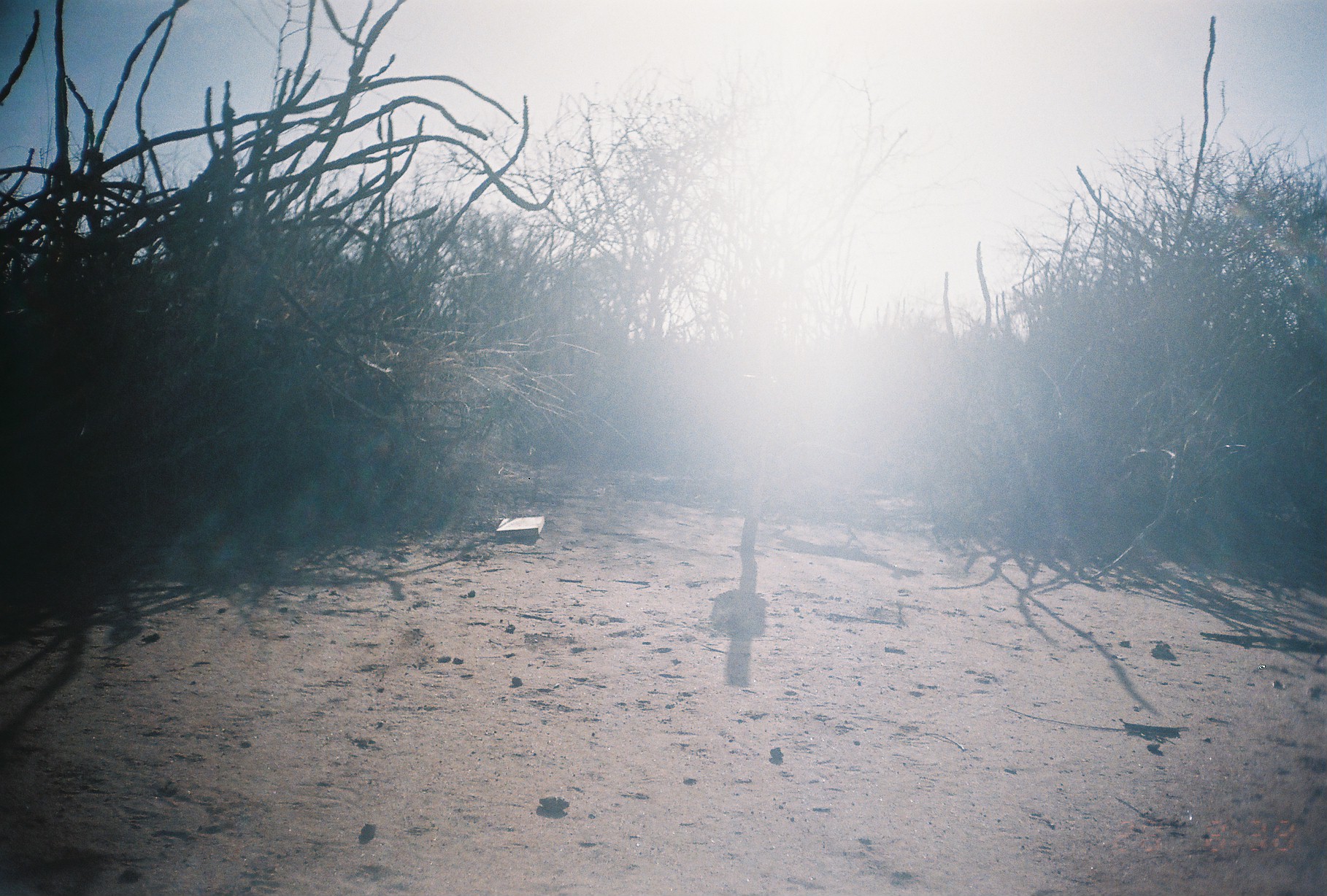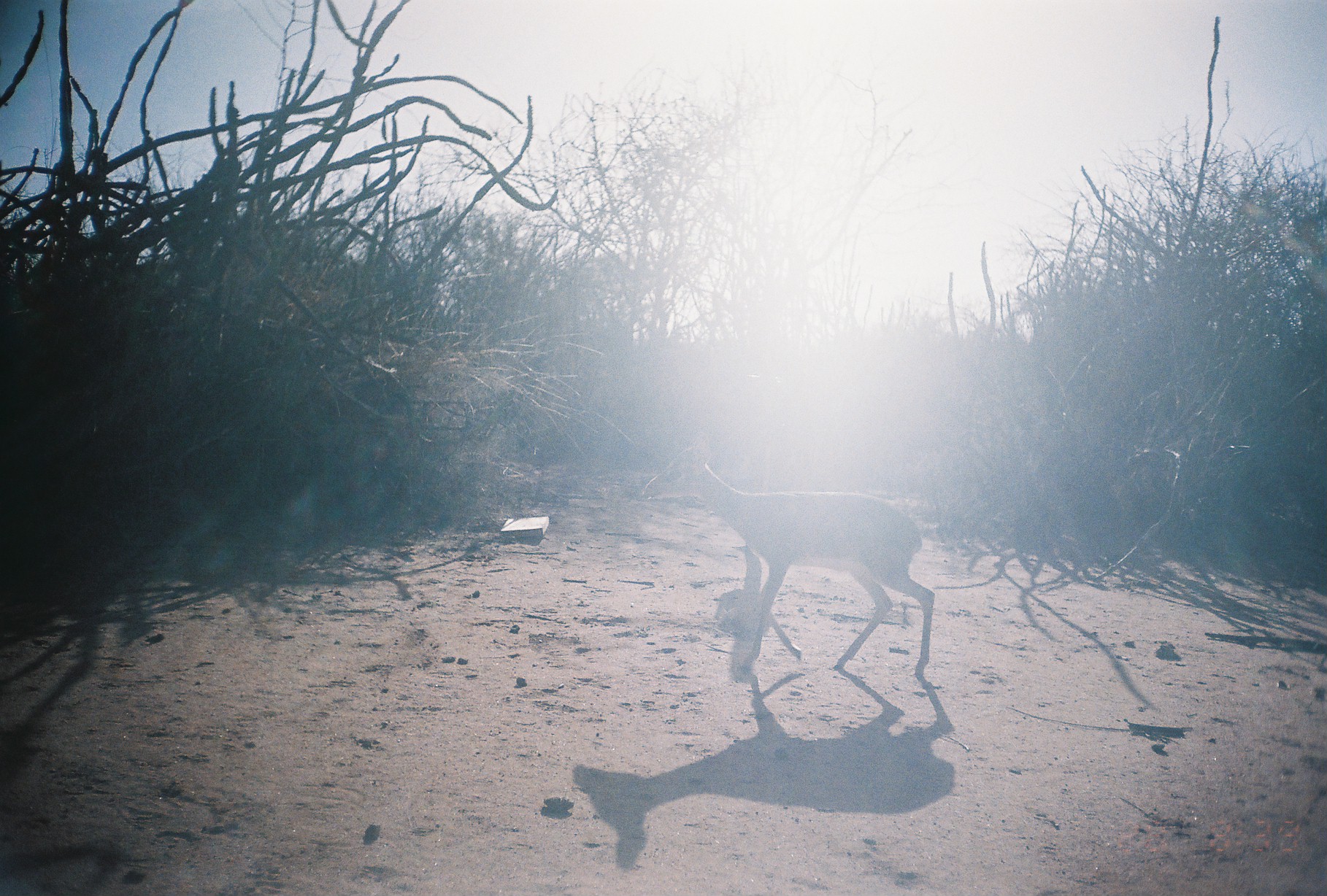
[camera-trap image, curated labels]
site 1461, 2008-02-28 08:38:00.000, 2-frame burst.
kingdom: Animalia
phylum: Chordata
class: Mammalia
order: Artiodactyla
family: Bovidae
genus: Madoqua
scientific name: Madoqua guentheri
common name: günther's dik-dik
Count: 1.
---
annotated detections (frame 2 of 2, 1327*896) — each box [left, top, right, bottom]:
madoqua guentheri: [640, 429, 936, 676]